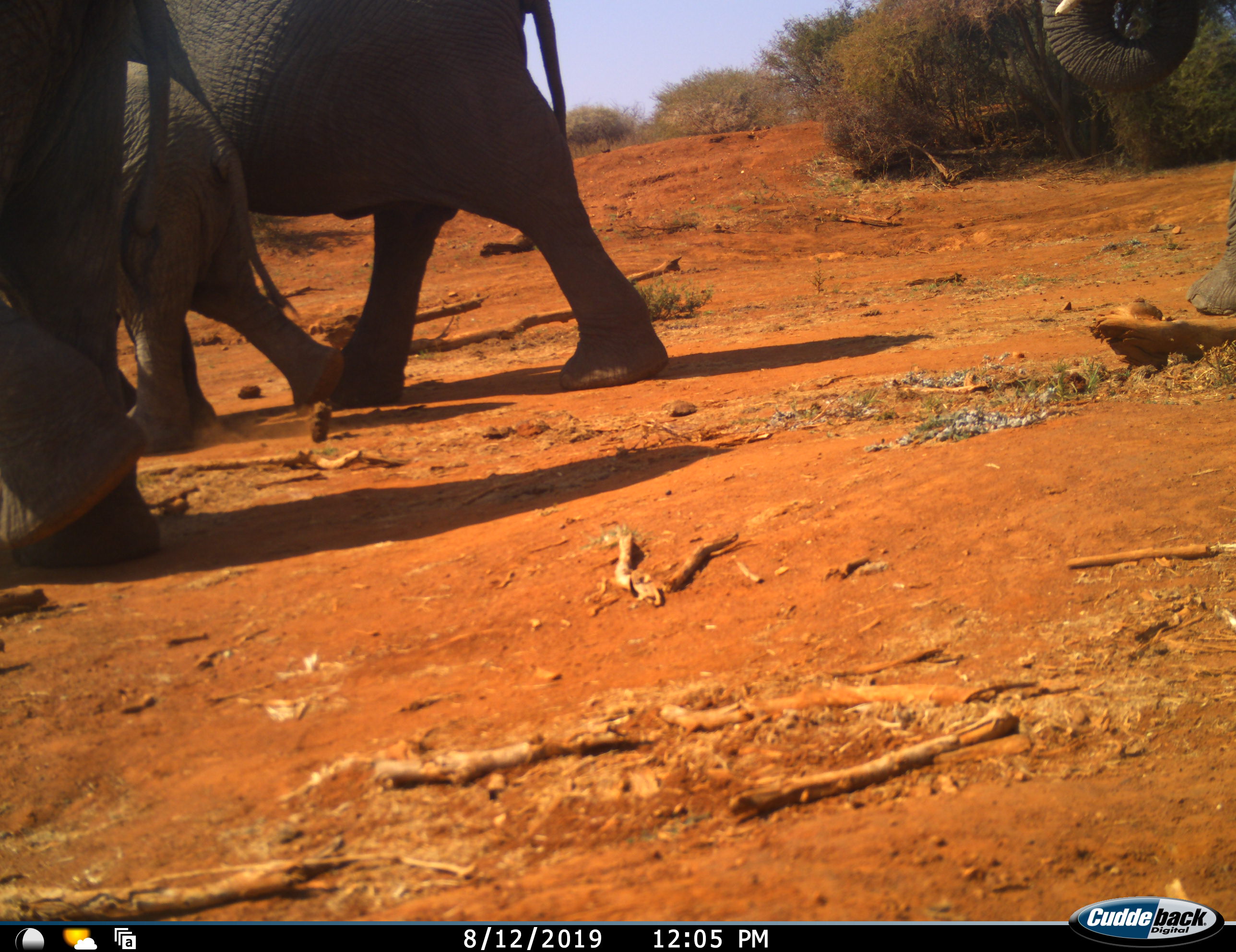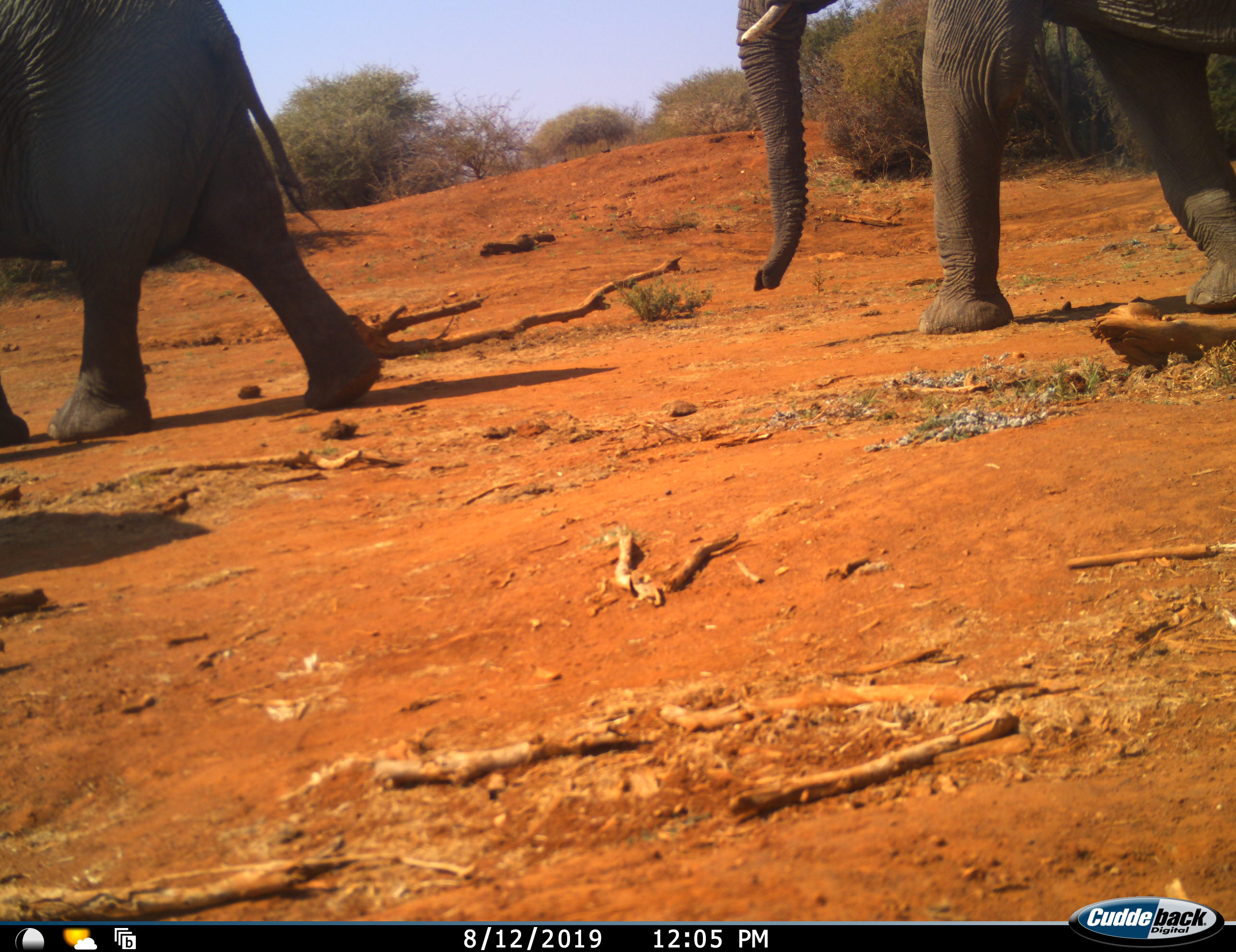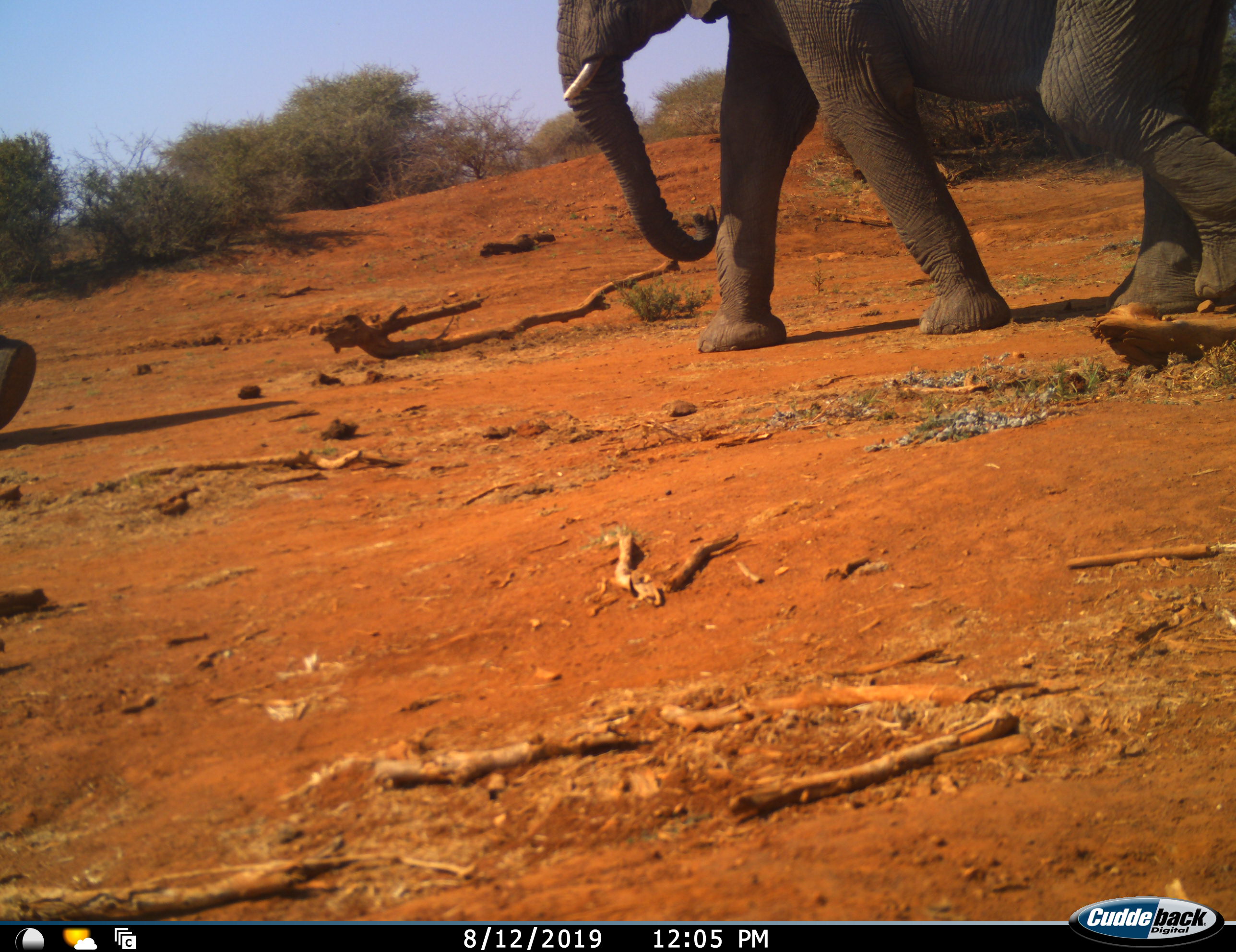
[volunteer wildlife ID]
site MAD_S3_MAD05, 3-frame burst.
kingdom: Animalia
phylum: Chordata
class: Mammalia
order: Proboscidea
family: Elephantidae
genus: Loxodonta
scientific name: Loxodonta africana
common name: african bush elephant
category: elephant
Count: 4.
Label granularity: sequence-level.